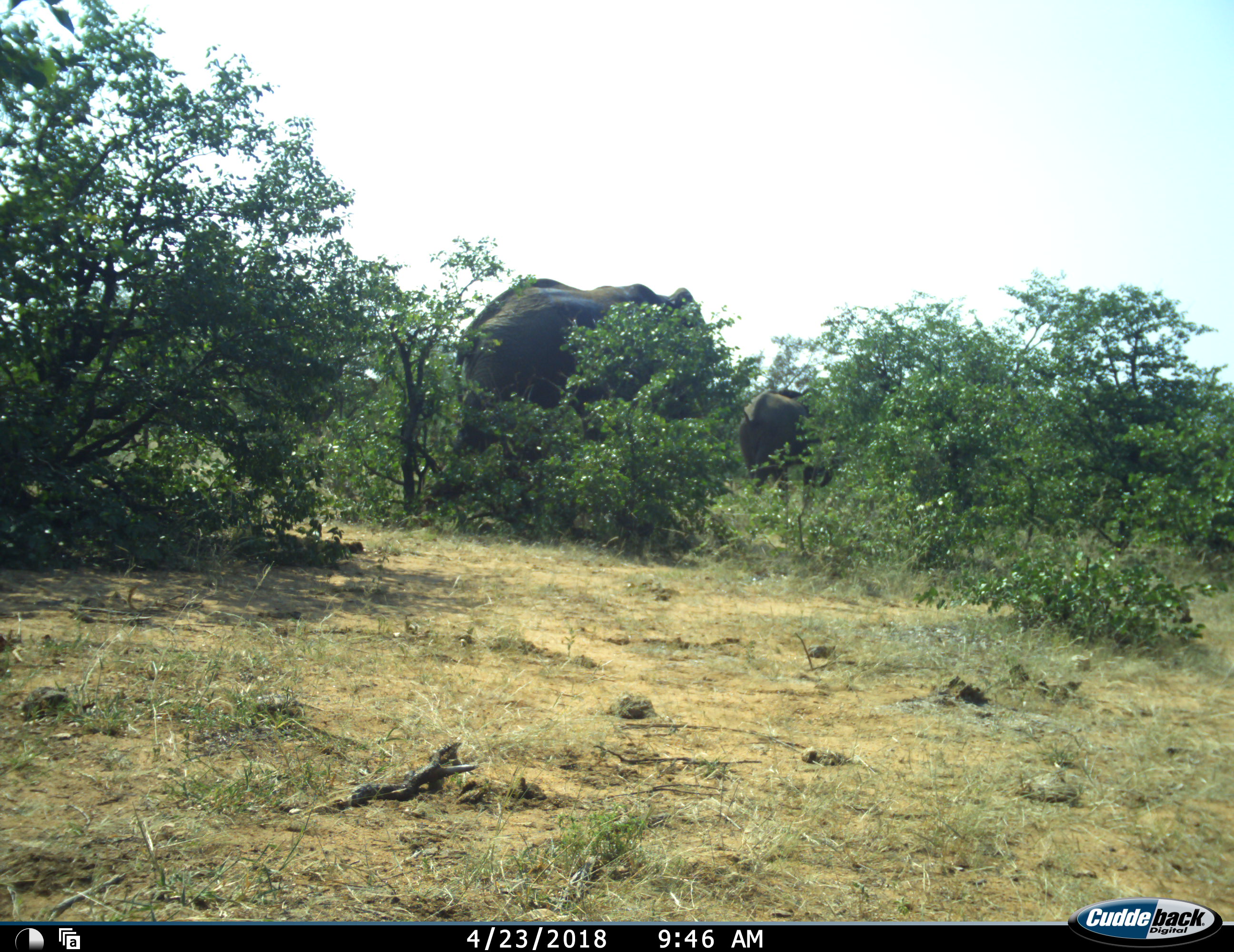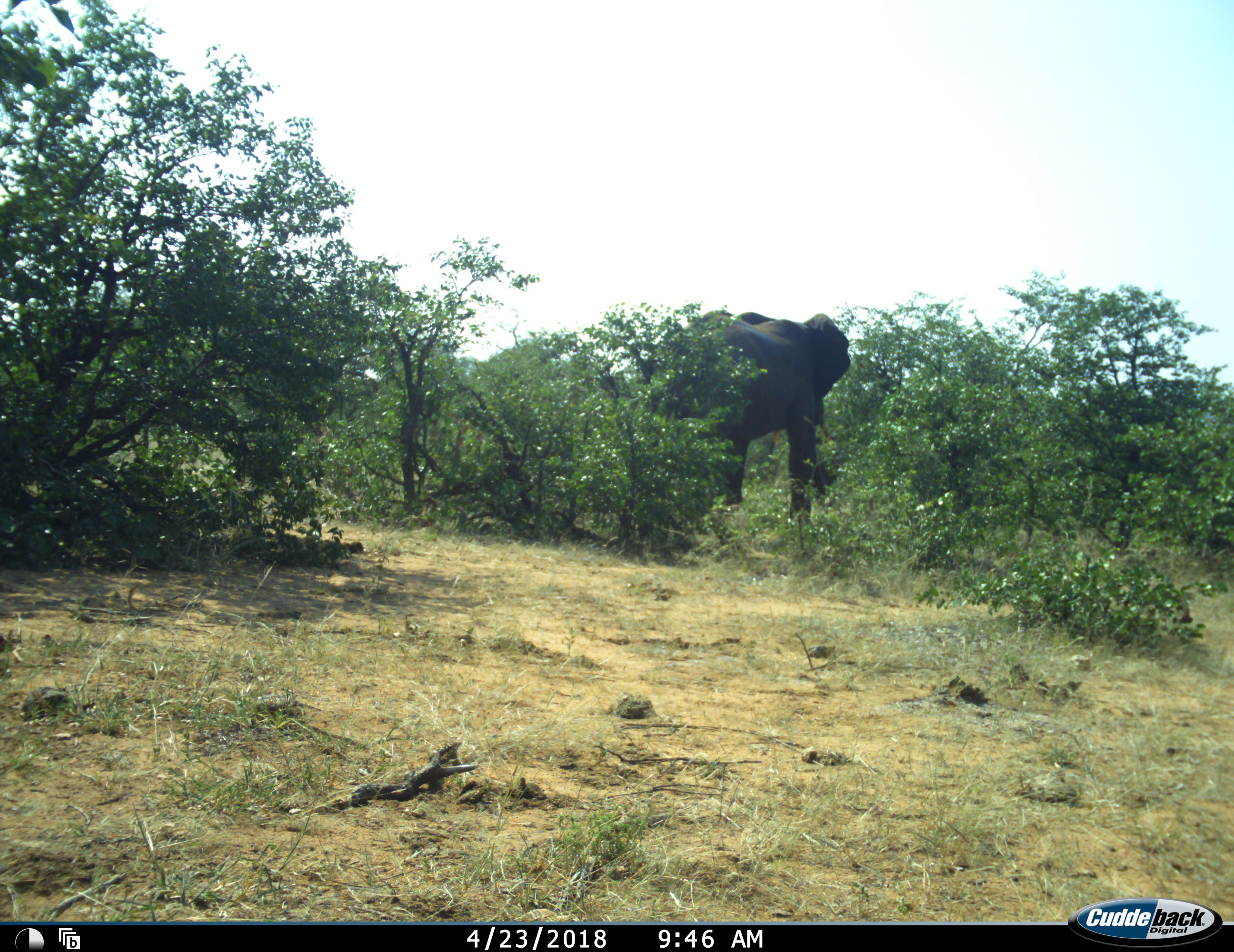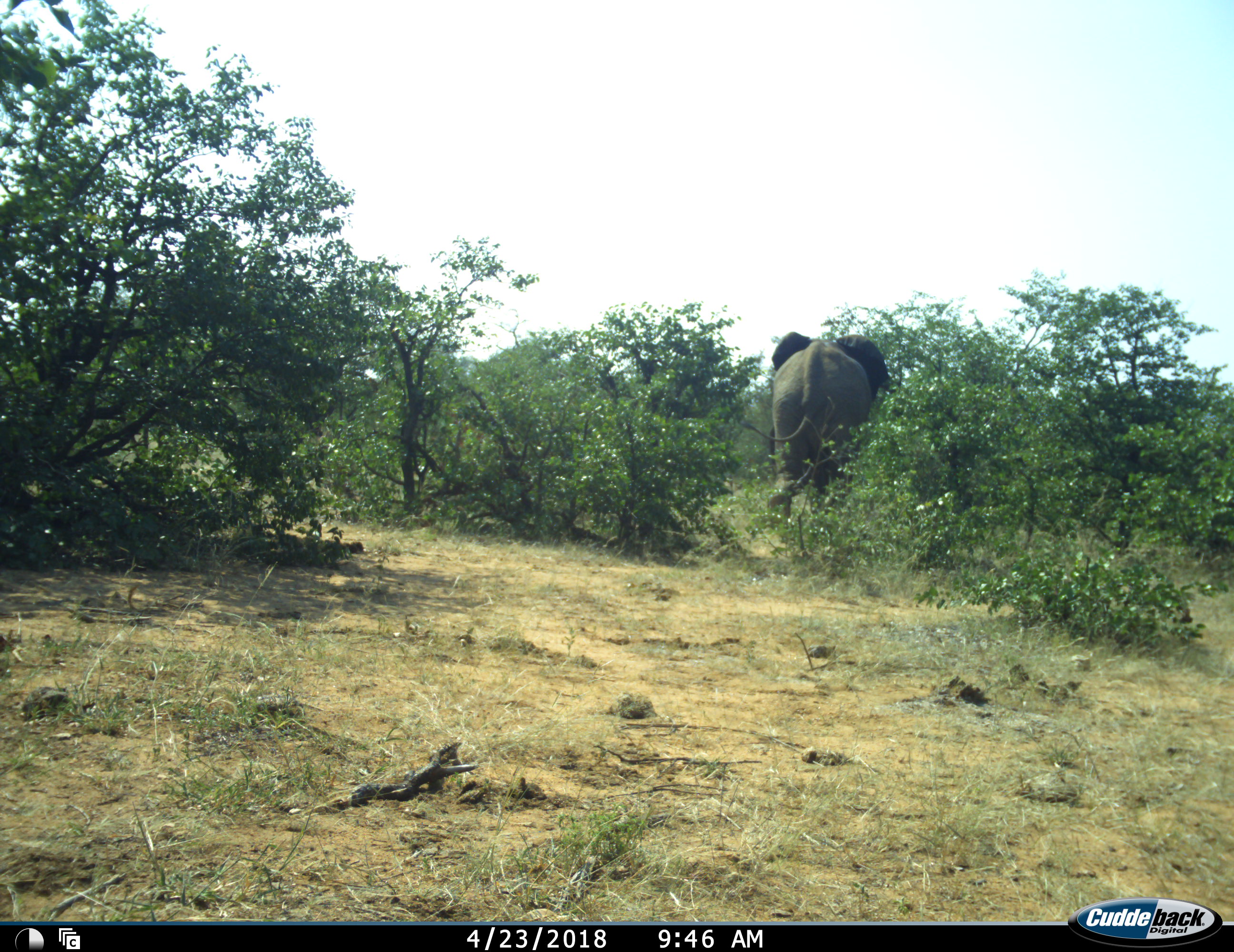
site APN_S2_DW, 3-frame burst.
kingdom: Animalia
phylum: Chordata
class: Mammalia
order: Proboscidea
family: Elephantidae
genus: Loxodonta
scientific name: Loxodonta africana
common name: african bush elephant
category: elephant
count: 2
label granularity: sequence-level